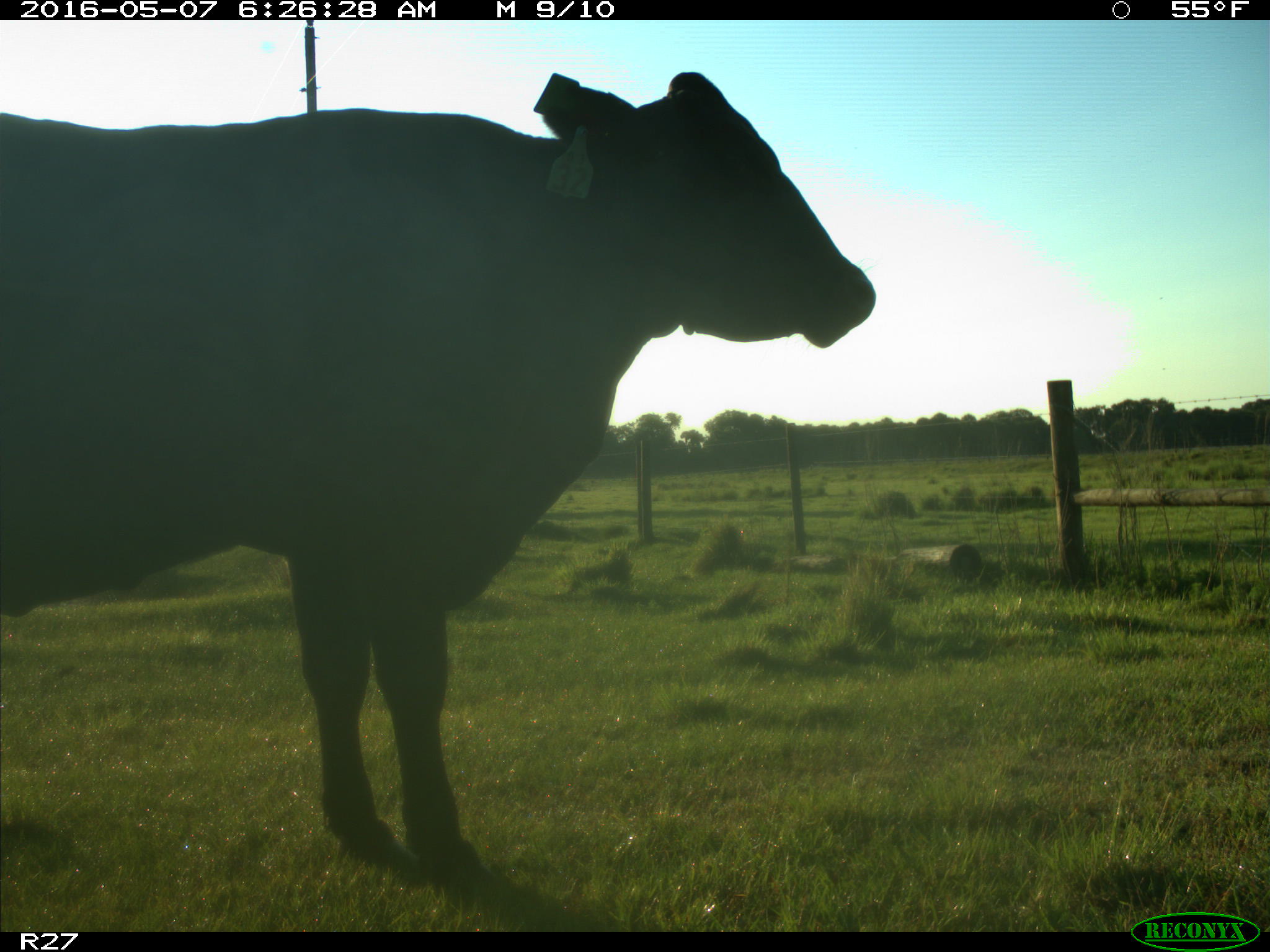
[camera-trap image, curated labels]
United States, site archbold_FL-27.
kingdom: Animalia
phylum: Chordata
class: Mammalia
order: Artiodactyla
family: Bovidae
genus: Bos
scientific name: Bos taurus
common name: domestic cow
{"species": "Bos taurus (domestic cow)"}